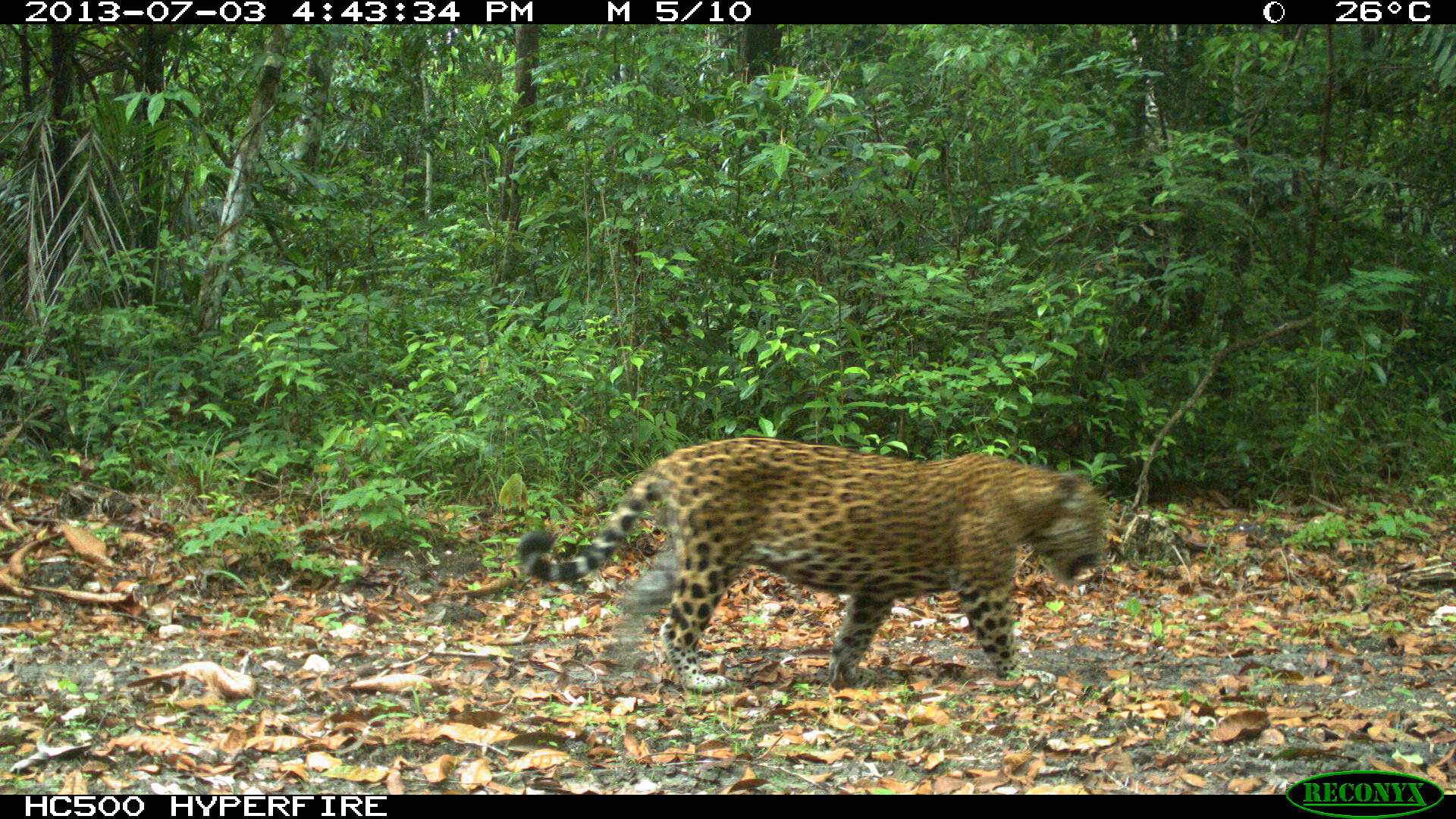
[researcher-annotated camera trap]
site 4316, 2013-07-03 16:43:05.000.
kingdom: Animalia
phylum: Chordata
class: Mammalia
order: Carnivora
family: Felidae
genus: Panthera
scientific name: Panthera onca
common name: jaguar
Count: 1.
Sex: male.